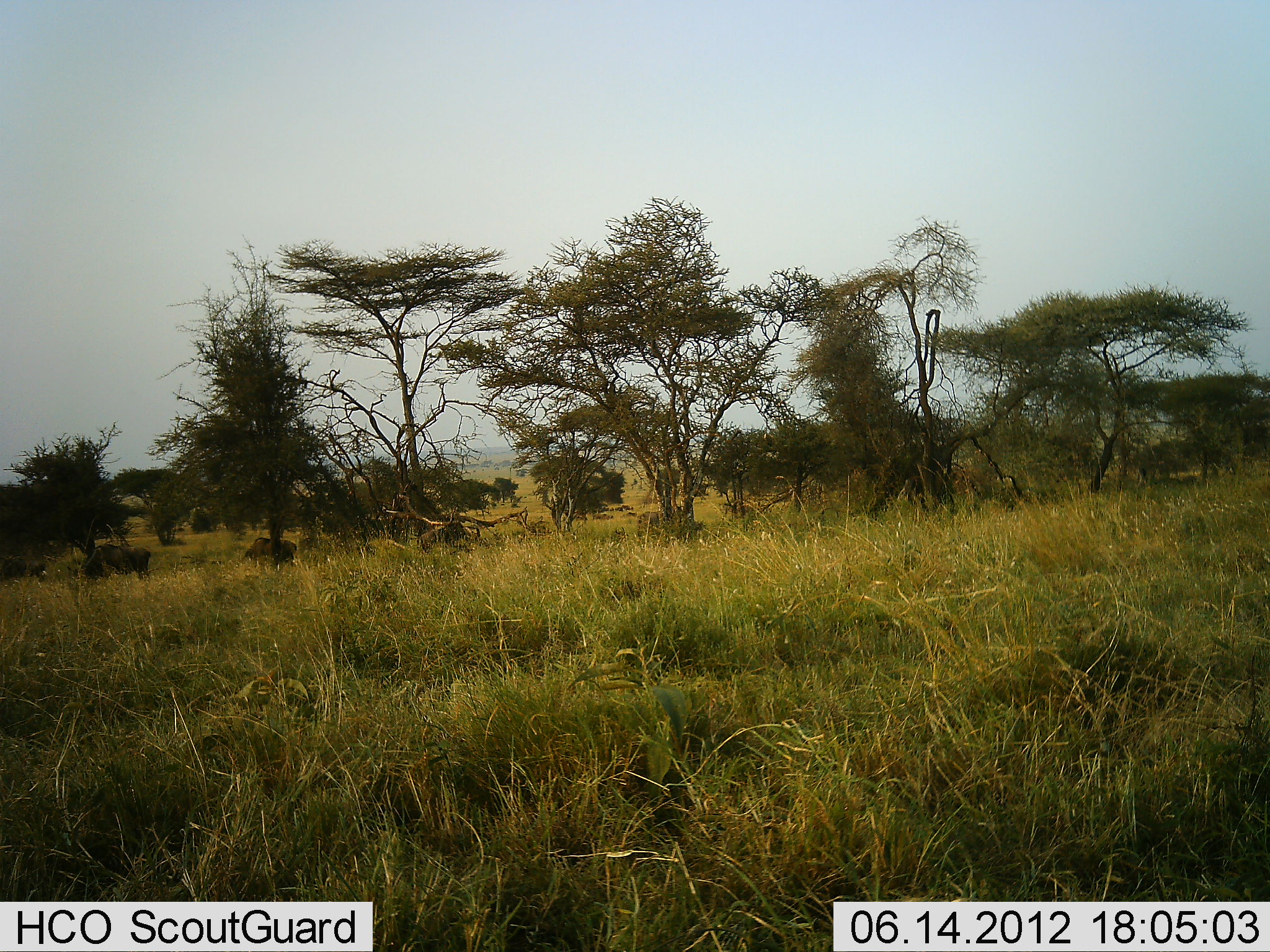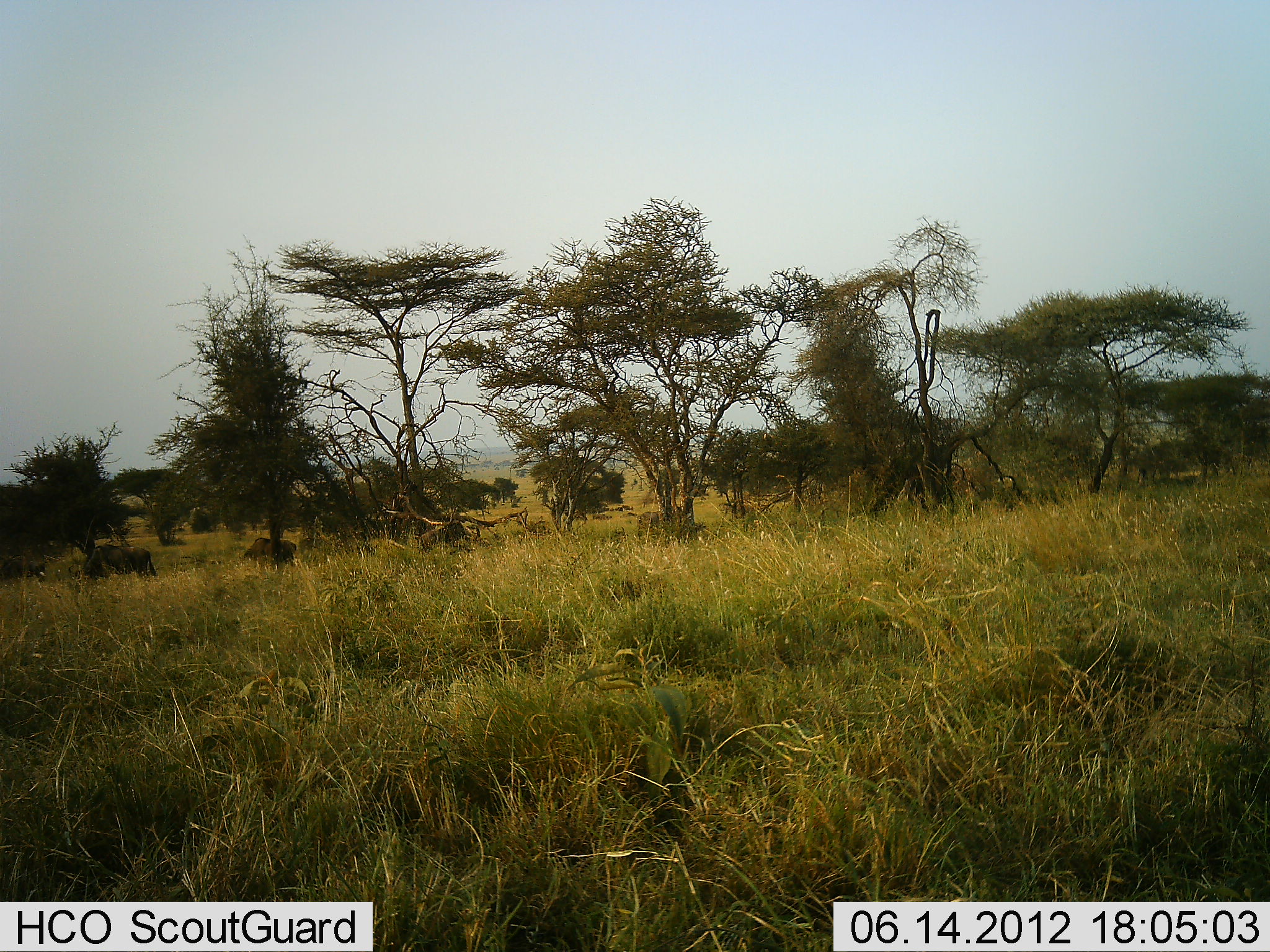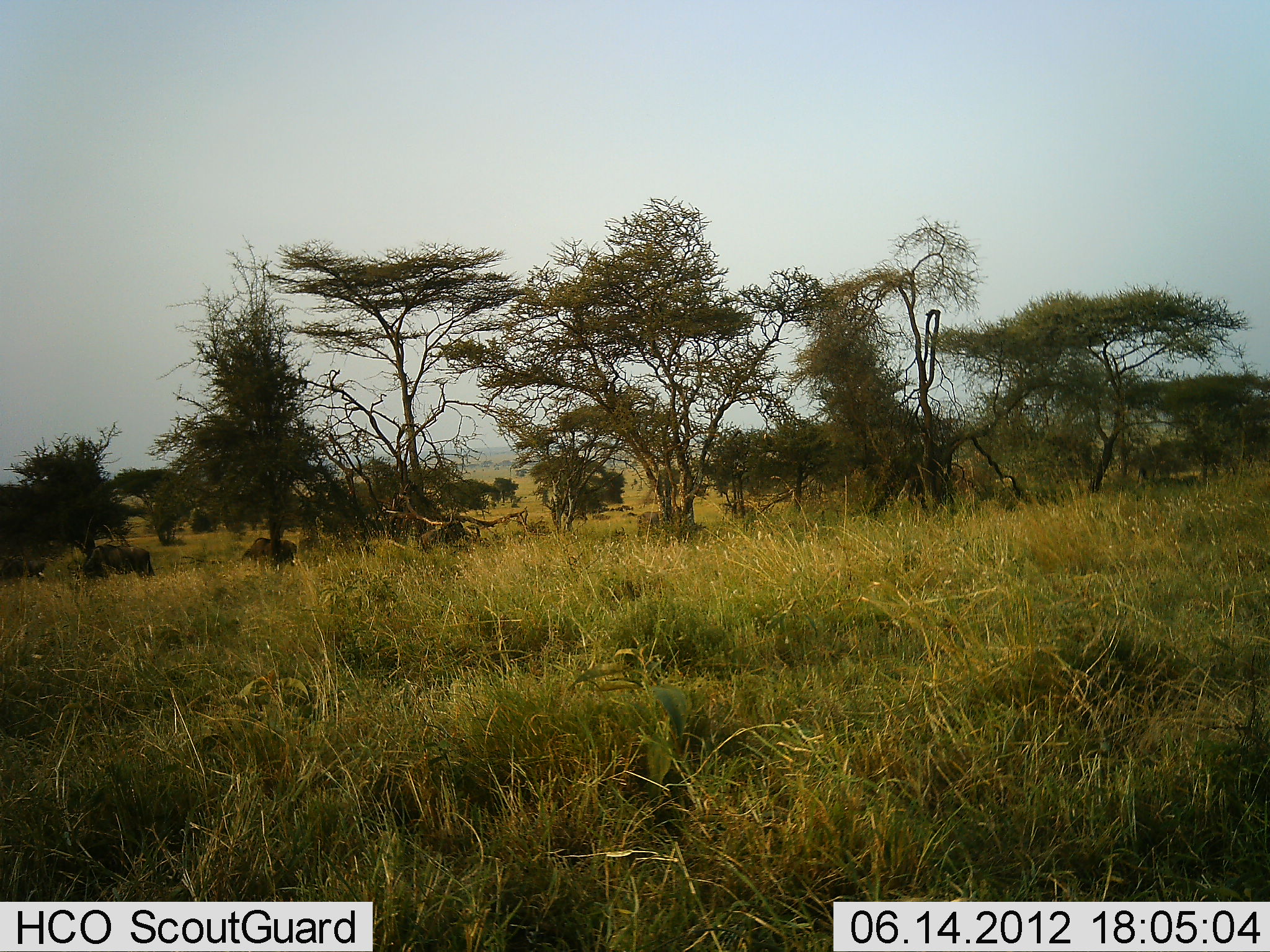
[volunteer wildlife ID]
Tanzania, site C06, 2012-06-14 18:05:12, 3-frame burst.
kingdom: Animalia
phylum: Chordata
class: Mammalia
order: Artiodactyla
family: Bovidae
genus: Connochaetes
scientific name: Connochaetes taurinus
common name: blue wildebeest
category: wildebeest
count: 3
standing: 10%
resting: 0%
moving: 0%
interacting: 0%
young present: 0%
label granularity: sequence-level